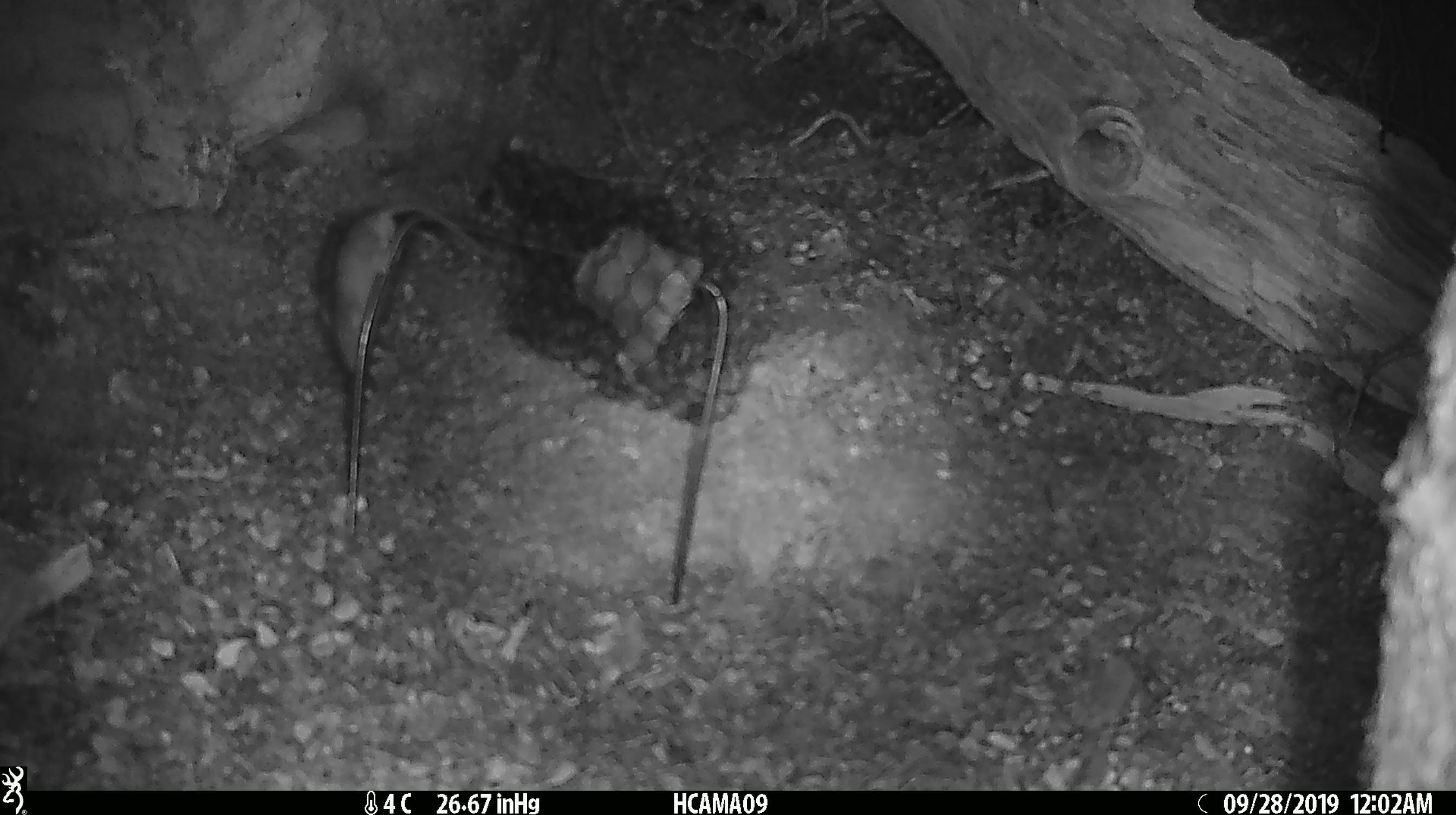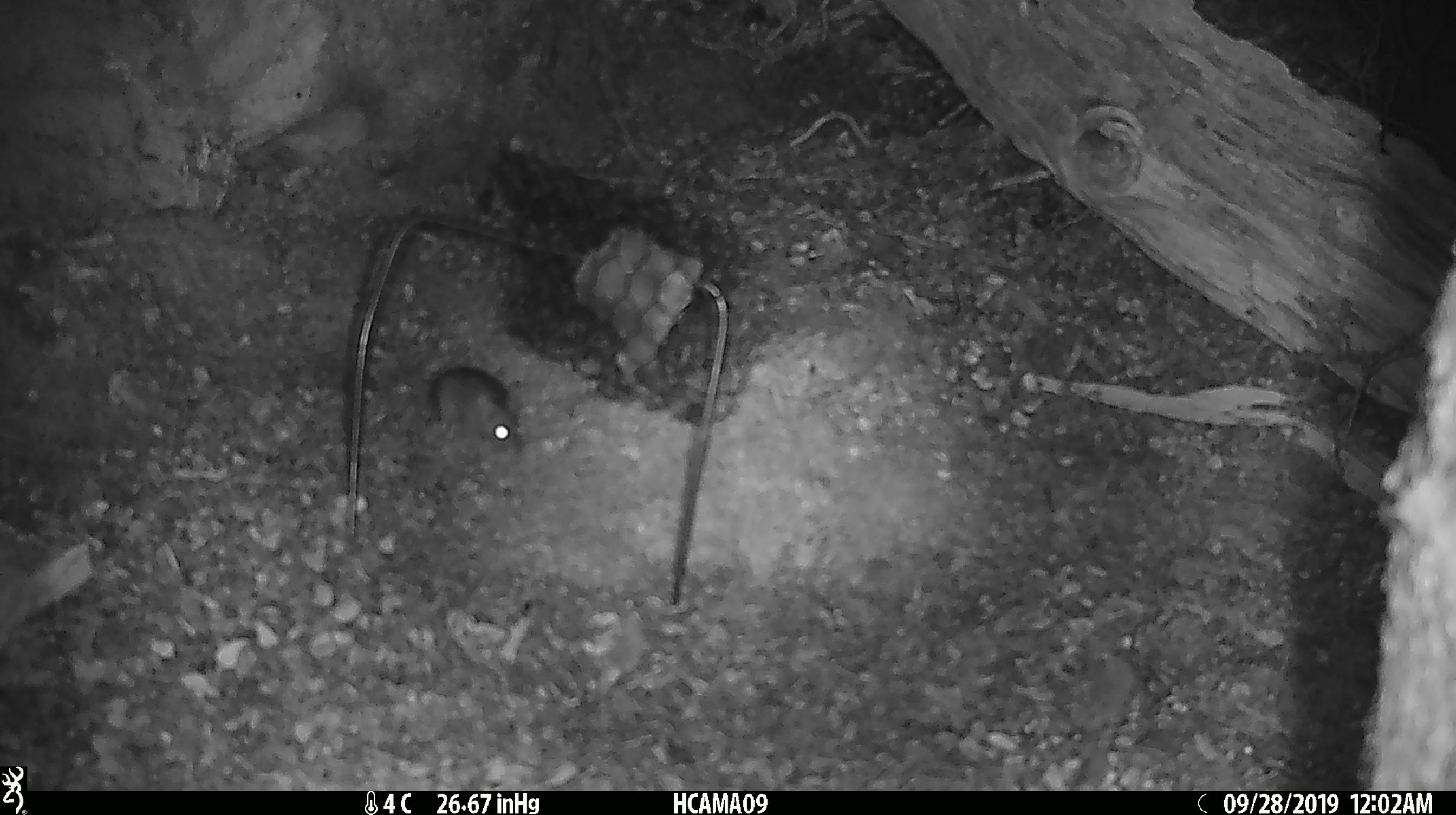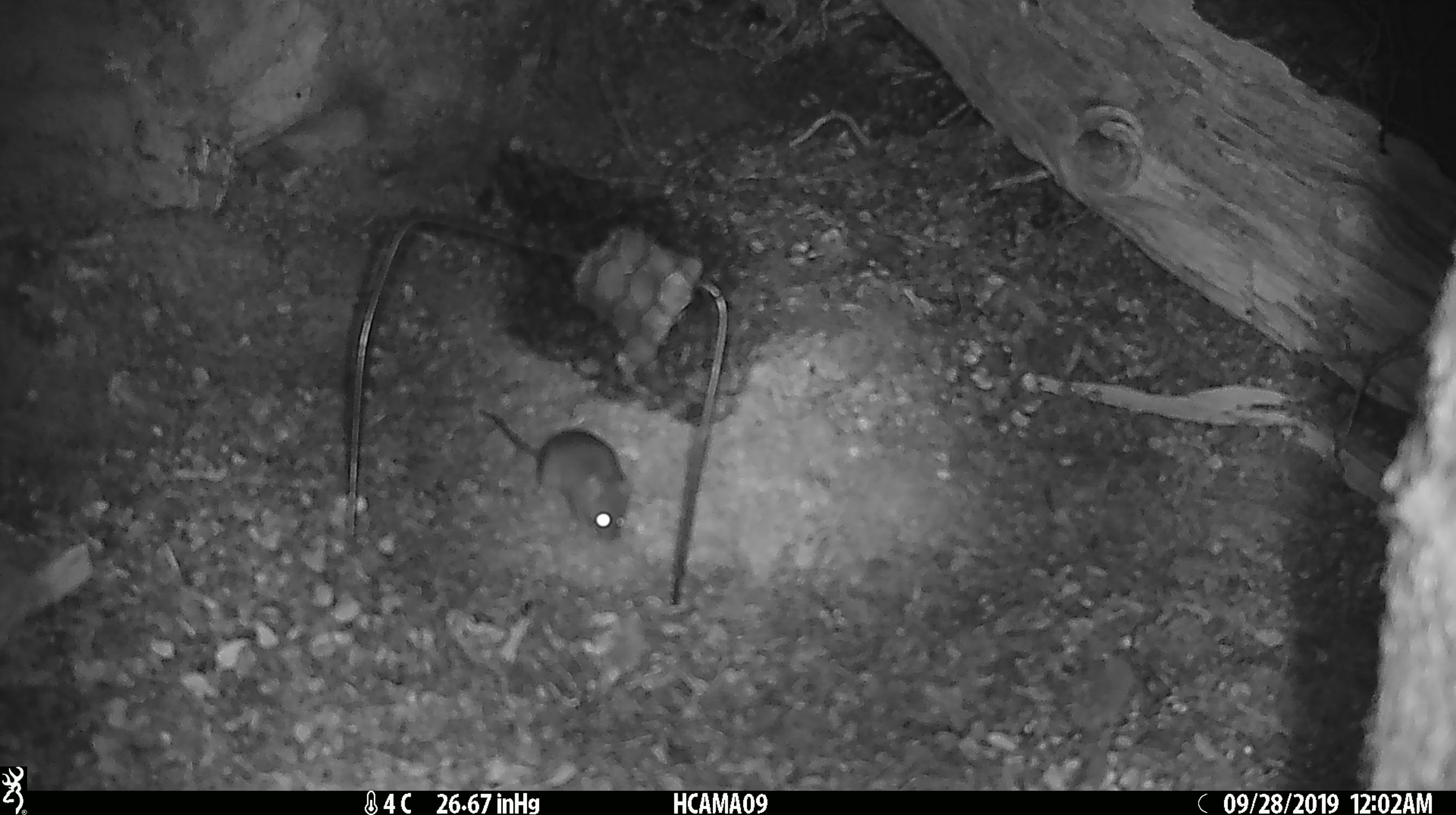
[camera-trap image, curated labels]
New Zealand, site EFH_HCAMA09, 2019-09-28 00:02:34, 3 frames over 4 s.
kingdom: Animalia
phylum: Chordata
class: Mammalia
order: Rodentia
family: Muridae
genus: Mus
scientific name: Mus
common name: mouse